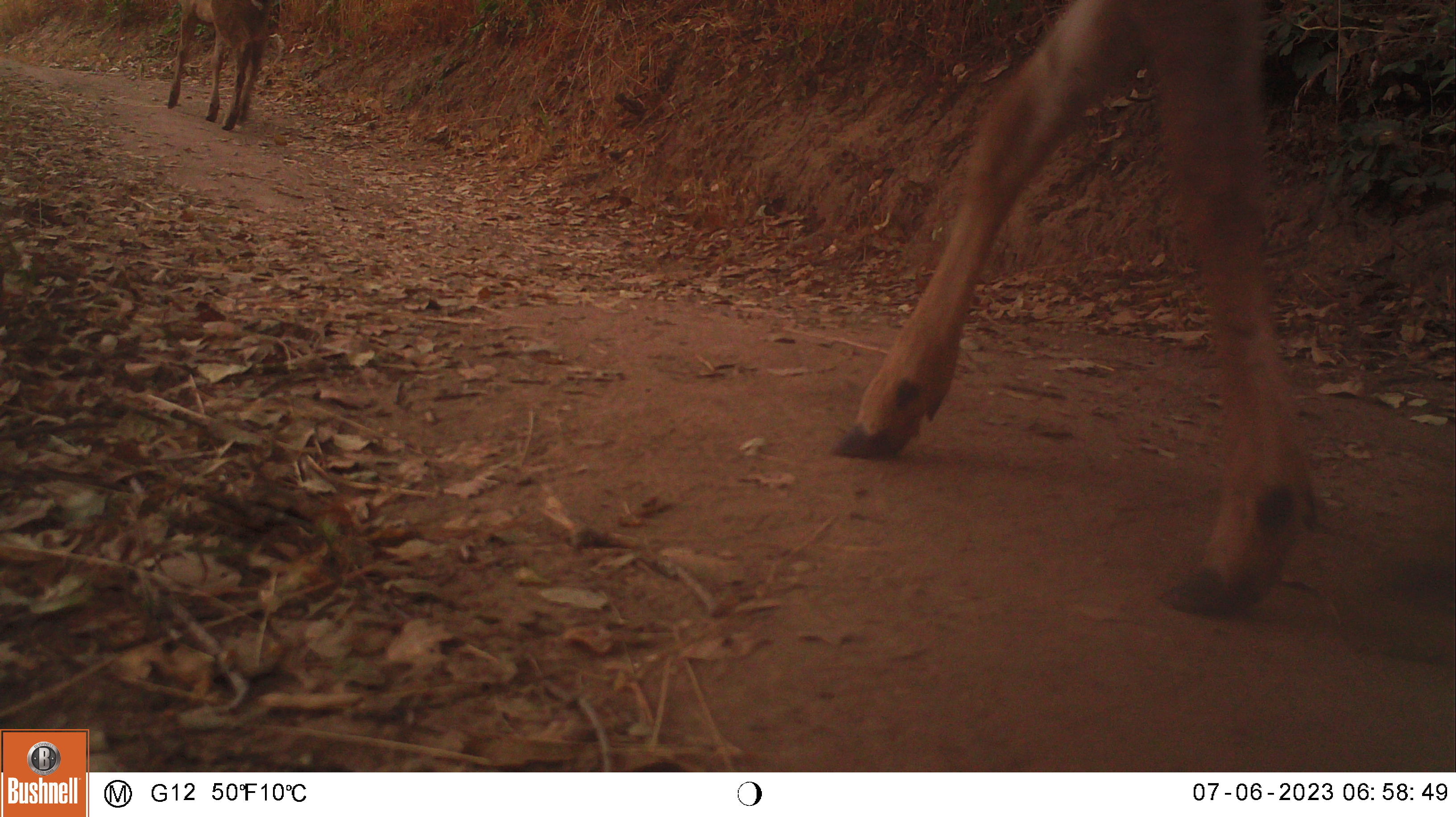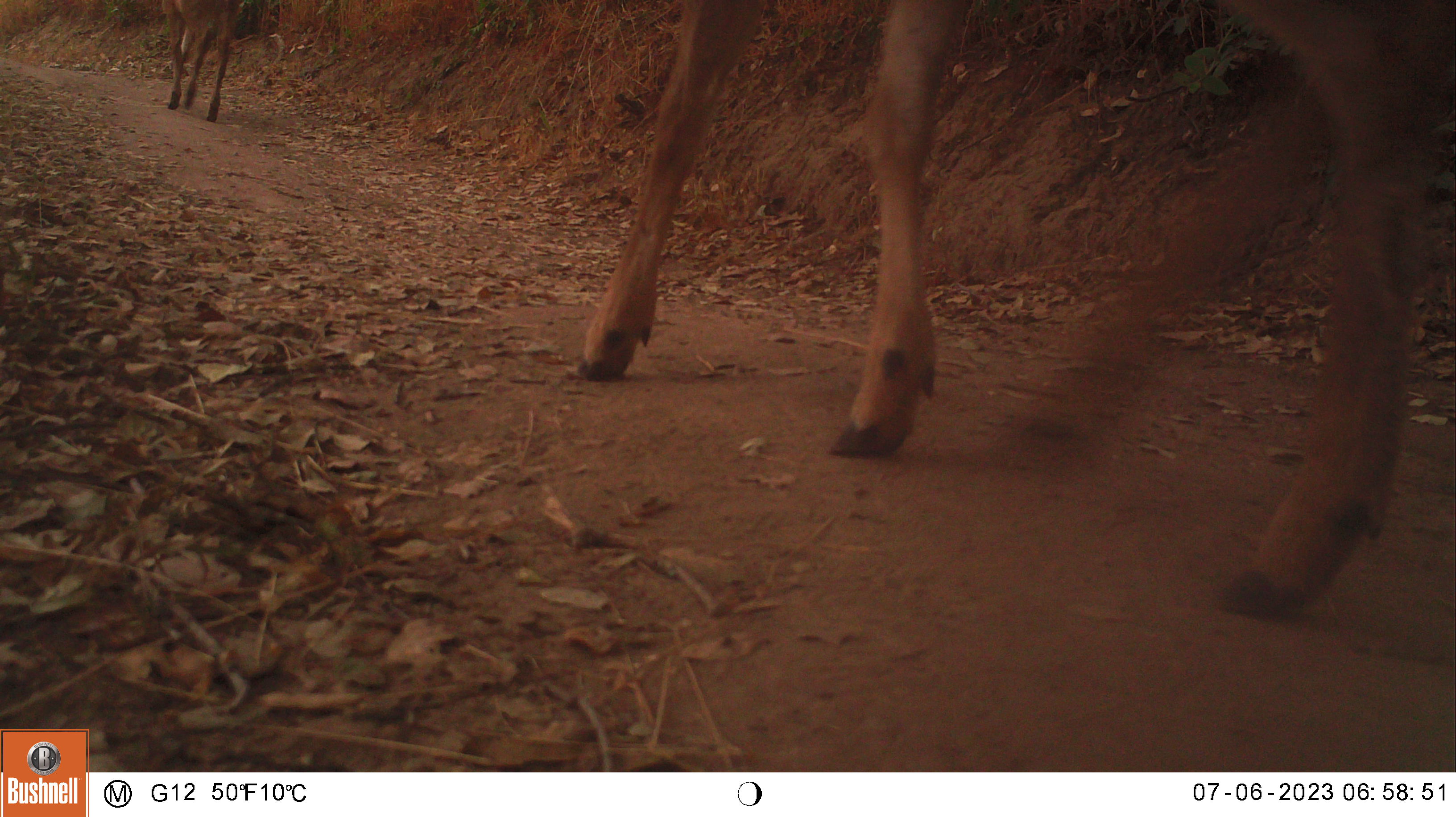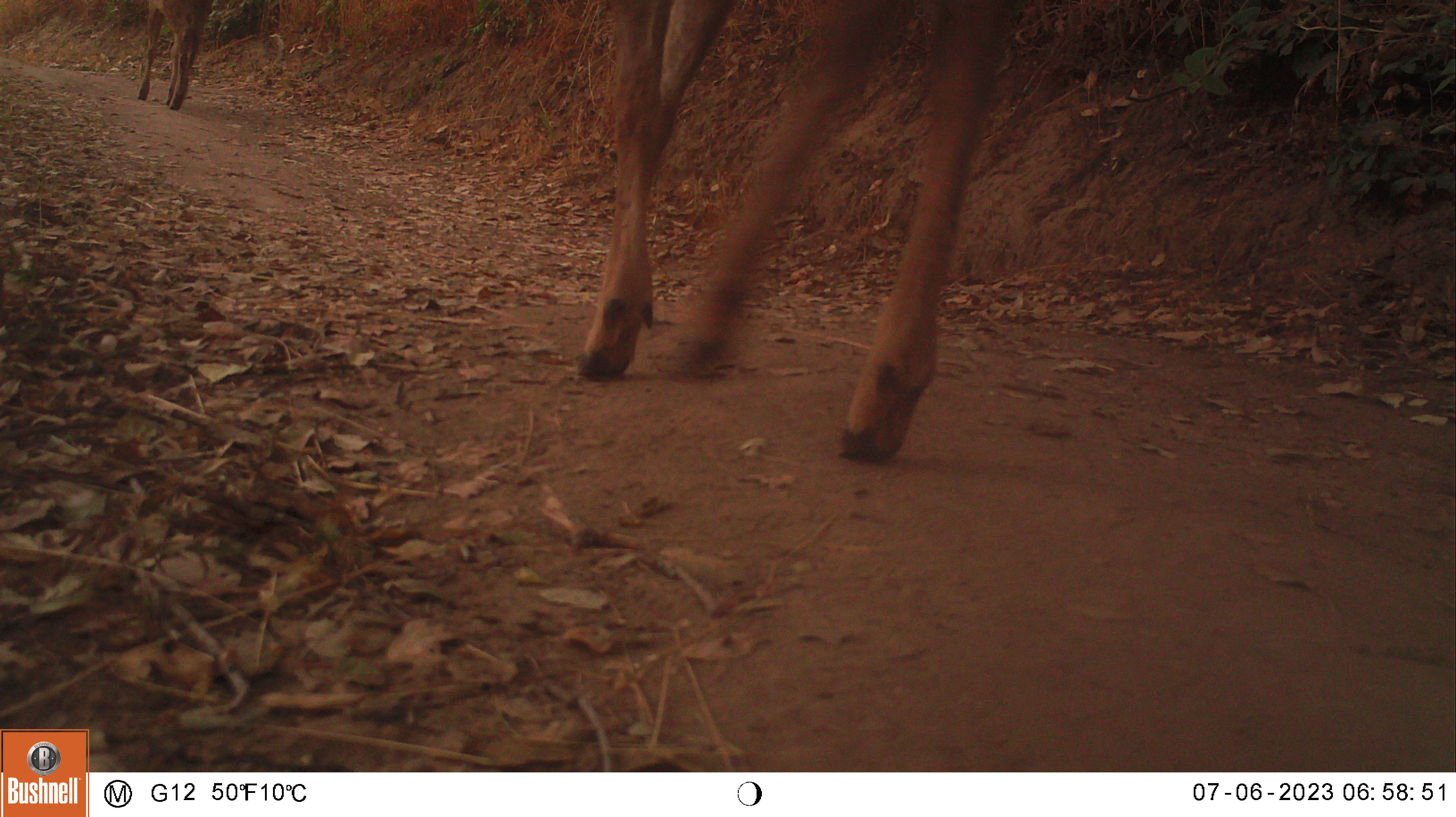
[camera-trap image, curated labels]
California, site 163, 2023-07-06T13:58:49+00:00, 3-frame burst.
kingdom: Animalia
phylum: Chordata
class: Mammalia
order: Artiodactyla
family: Cervidae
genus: Odocoileus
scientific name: Odocoileus hemionus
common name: mule deer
Mule deer (Odocoileus hemionus).